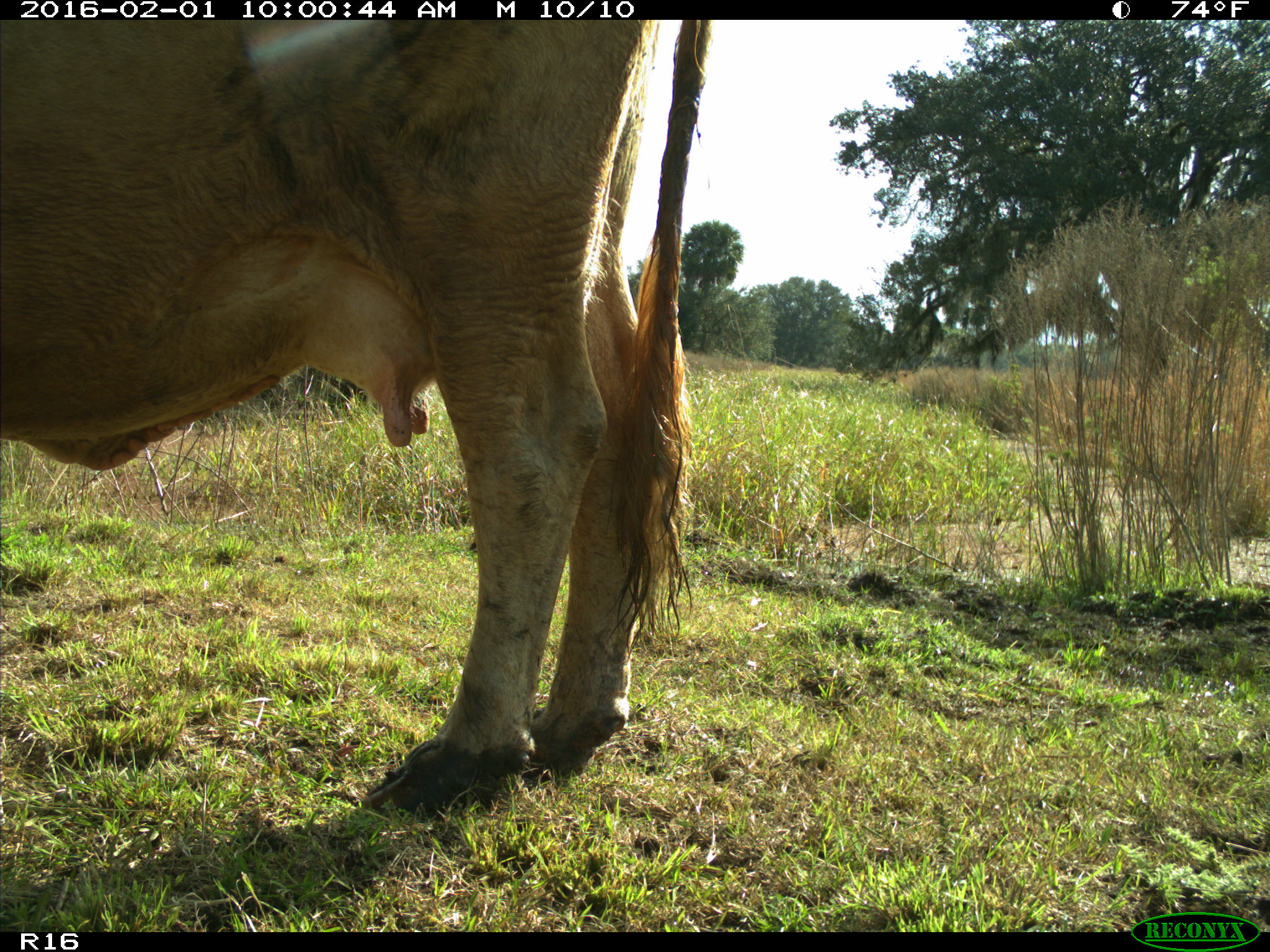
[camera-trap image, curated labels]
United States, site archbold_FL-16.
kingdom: Animalia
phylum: Chordata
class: Mammalia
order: Artiodactyla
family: Bovidae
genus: Bos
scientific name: Bos taurus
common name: domestic cow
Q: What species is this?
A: Bos taurus (domestic cow).